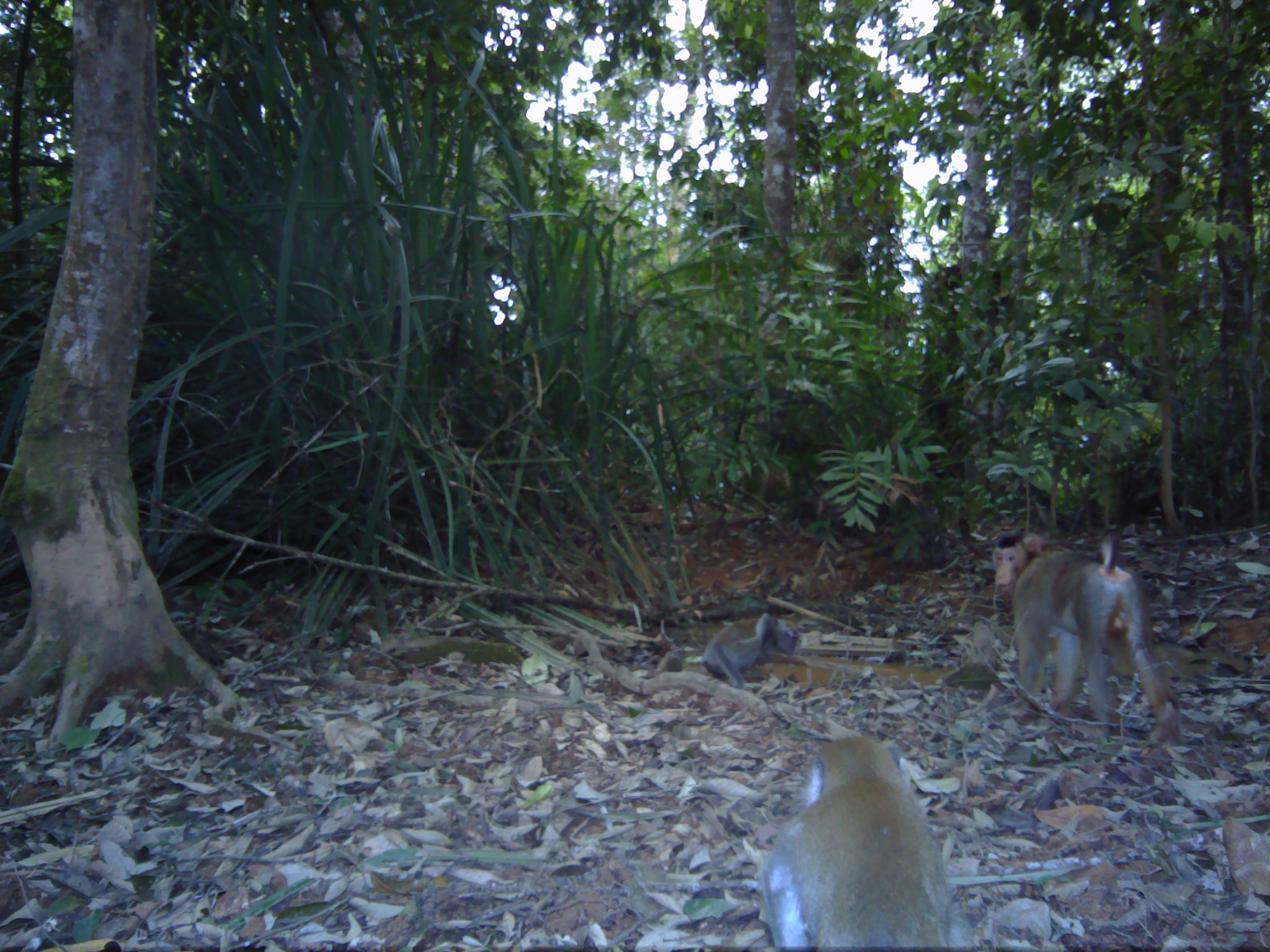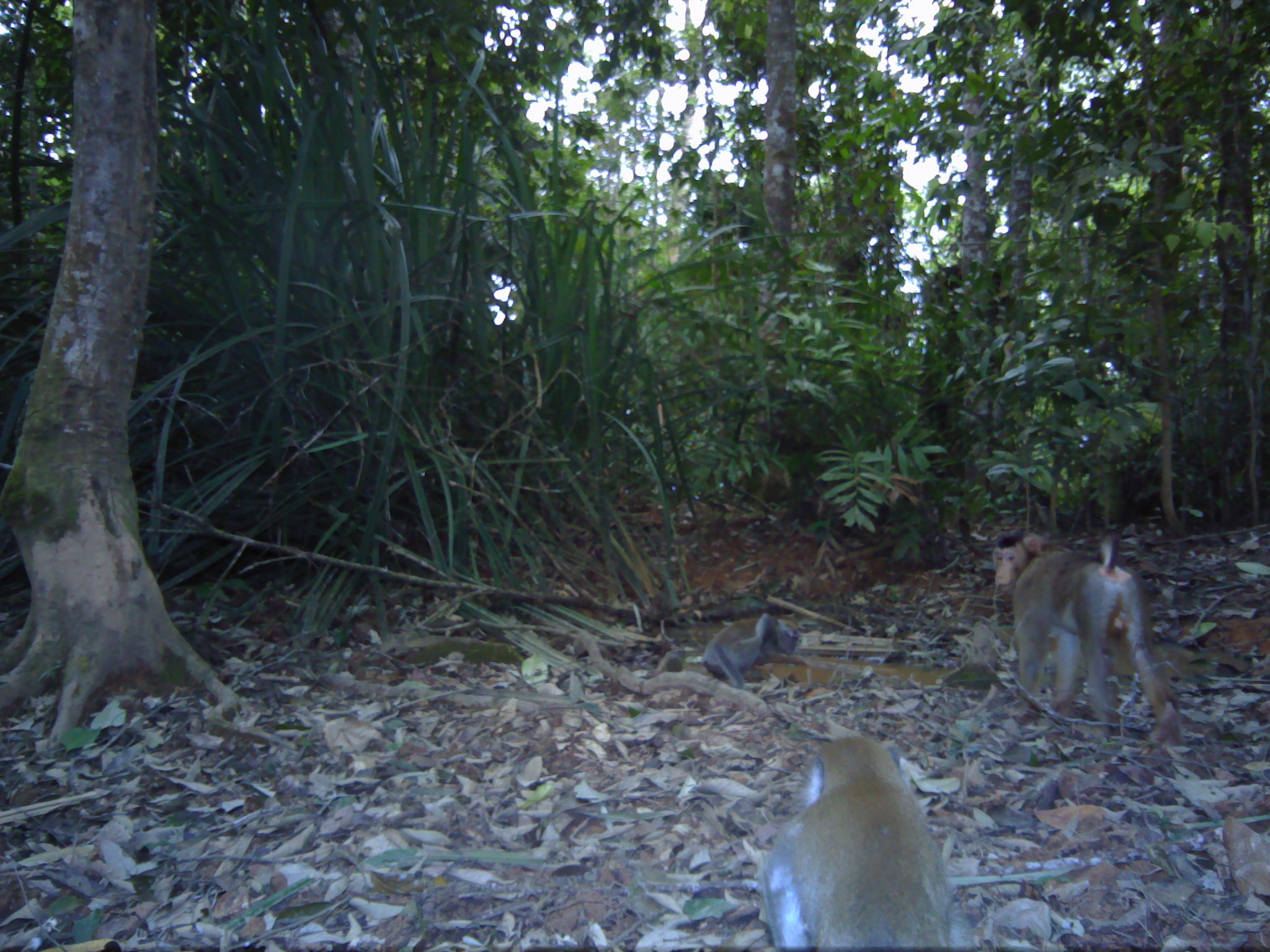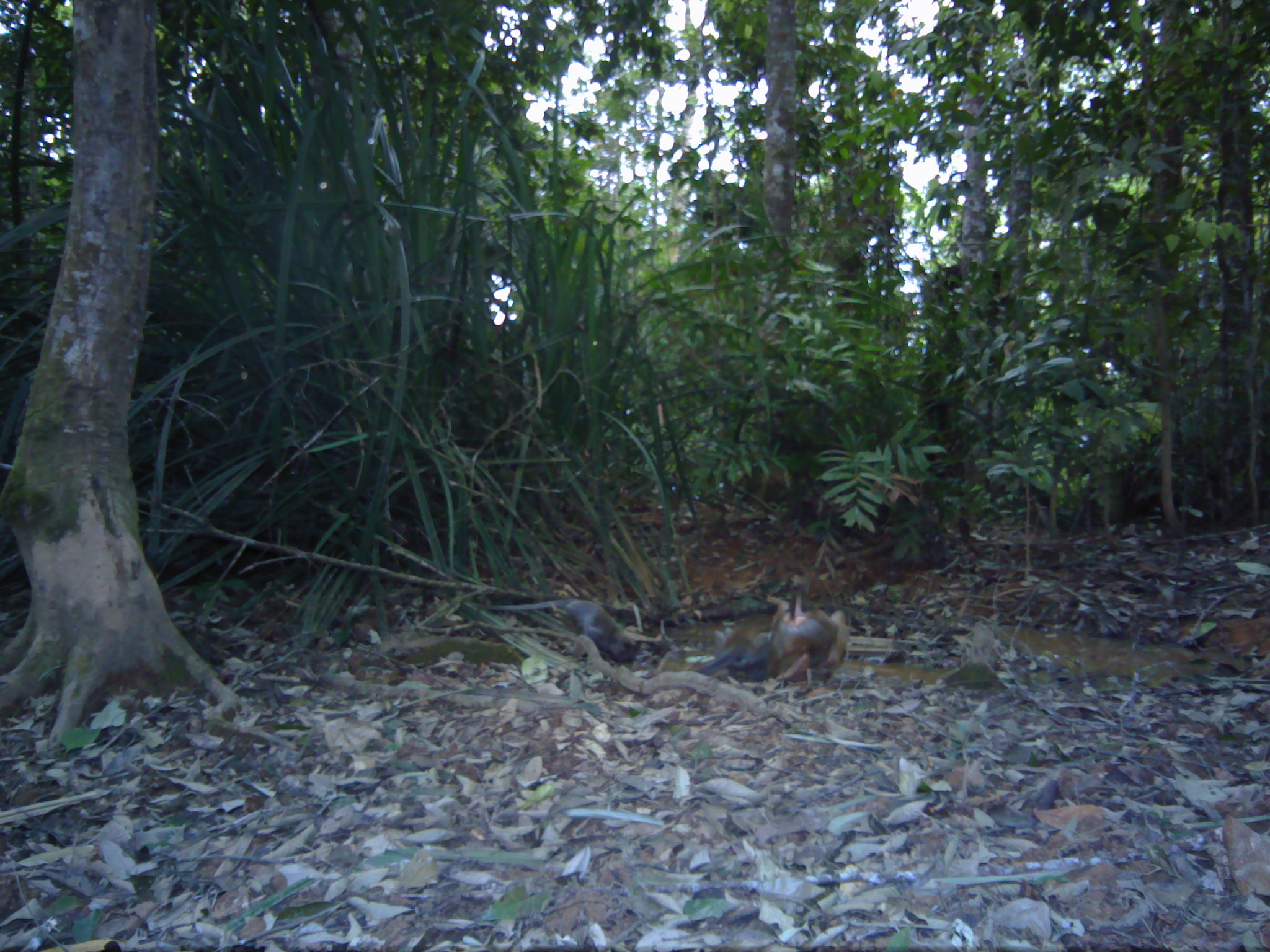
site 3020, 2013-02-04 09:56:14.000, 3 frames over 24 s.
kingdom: Animalia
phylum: Chordata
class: Mammalia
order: Primates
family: Cercopithecidae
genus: Macaca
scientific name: Macaca fascicularis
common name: crab-eating macaque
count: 1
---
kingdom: Animalia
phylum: Chordata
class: Mammalia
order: Primates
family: Cercopithecidae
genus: Macaca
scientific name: Macaca nemestrina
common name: southern pig-tailed macaque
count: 2